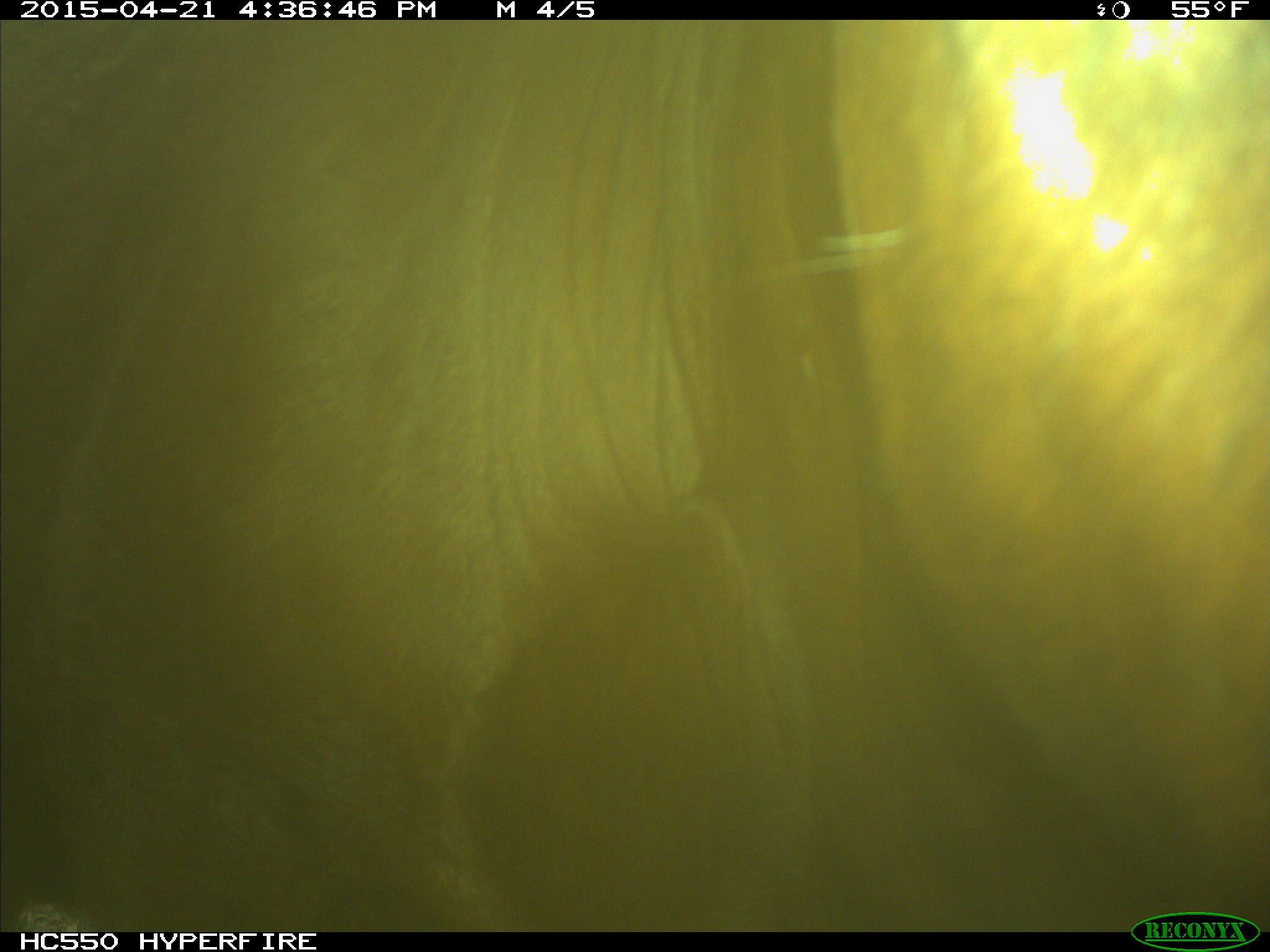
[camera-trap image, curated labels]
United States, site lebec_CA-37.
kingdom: Animalia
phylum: Chordata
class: Mammalia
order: Artiodactyla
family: Bovidae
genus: Bos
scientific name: Bos taurus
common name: domestic cow